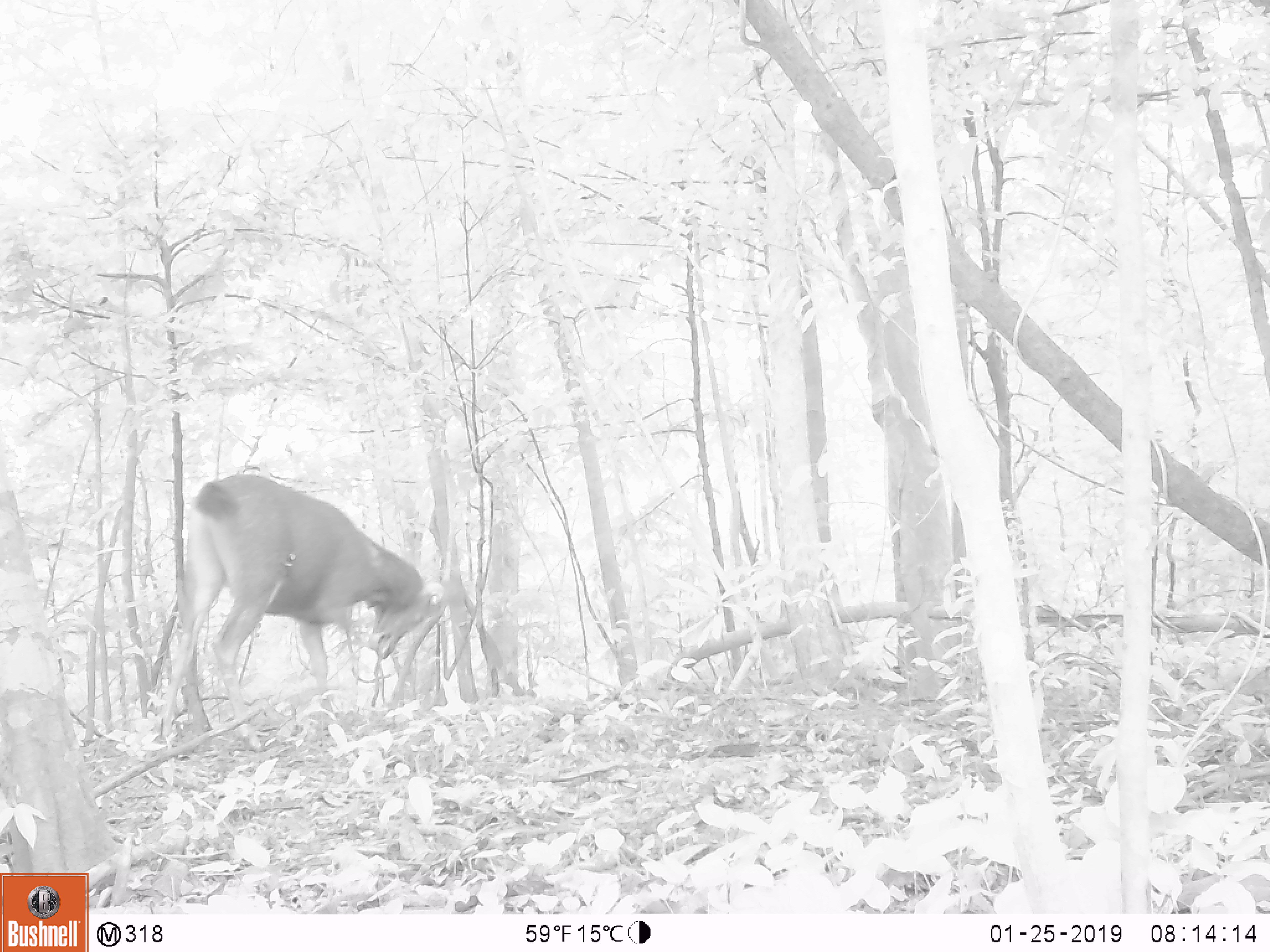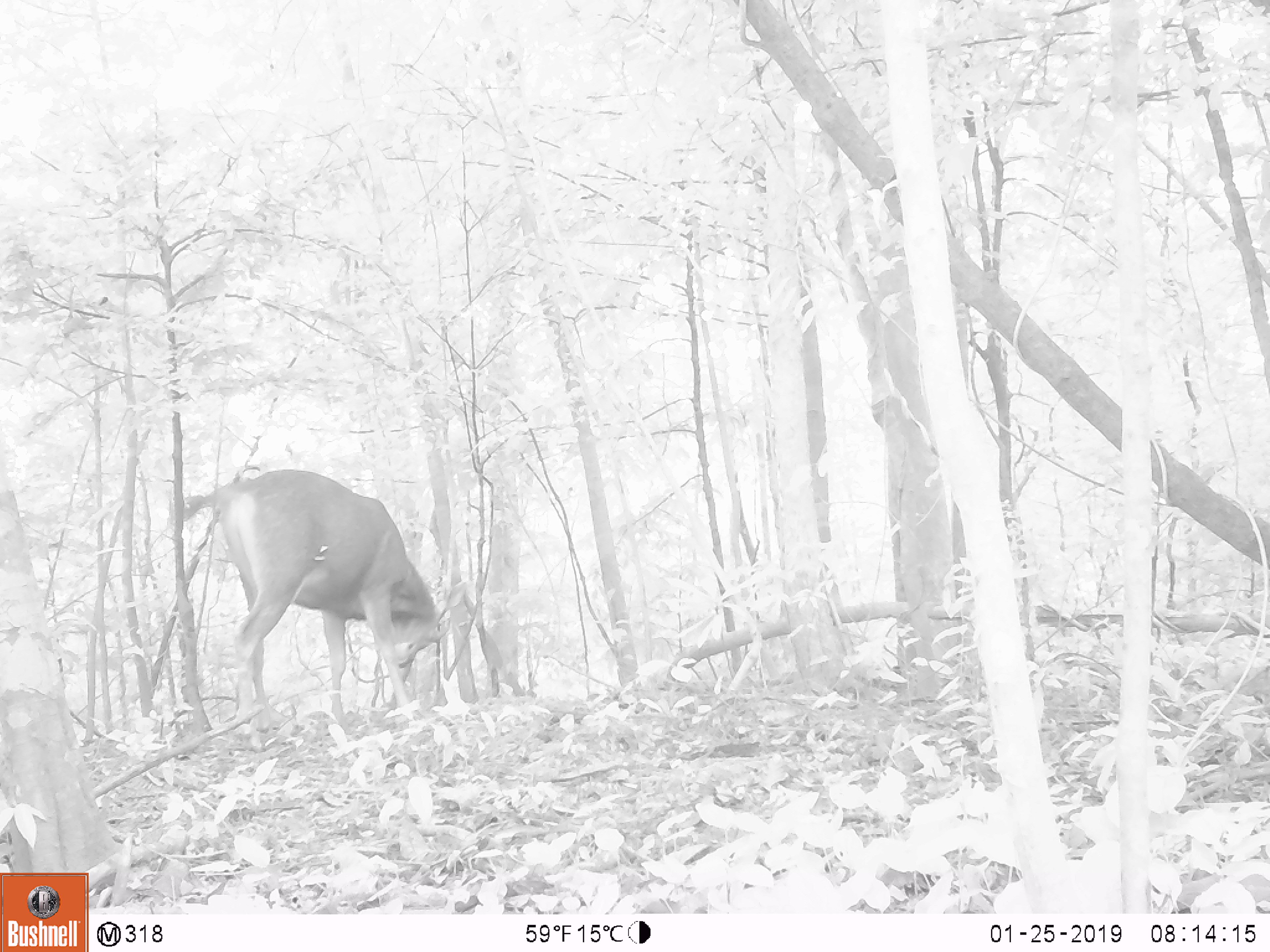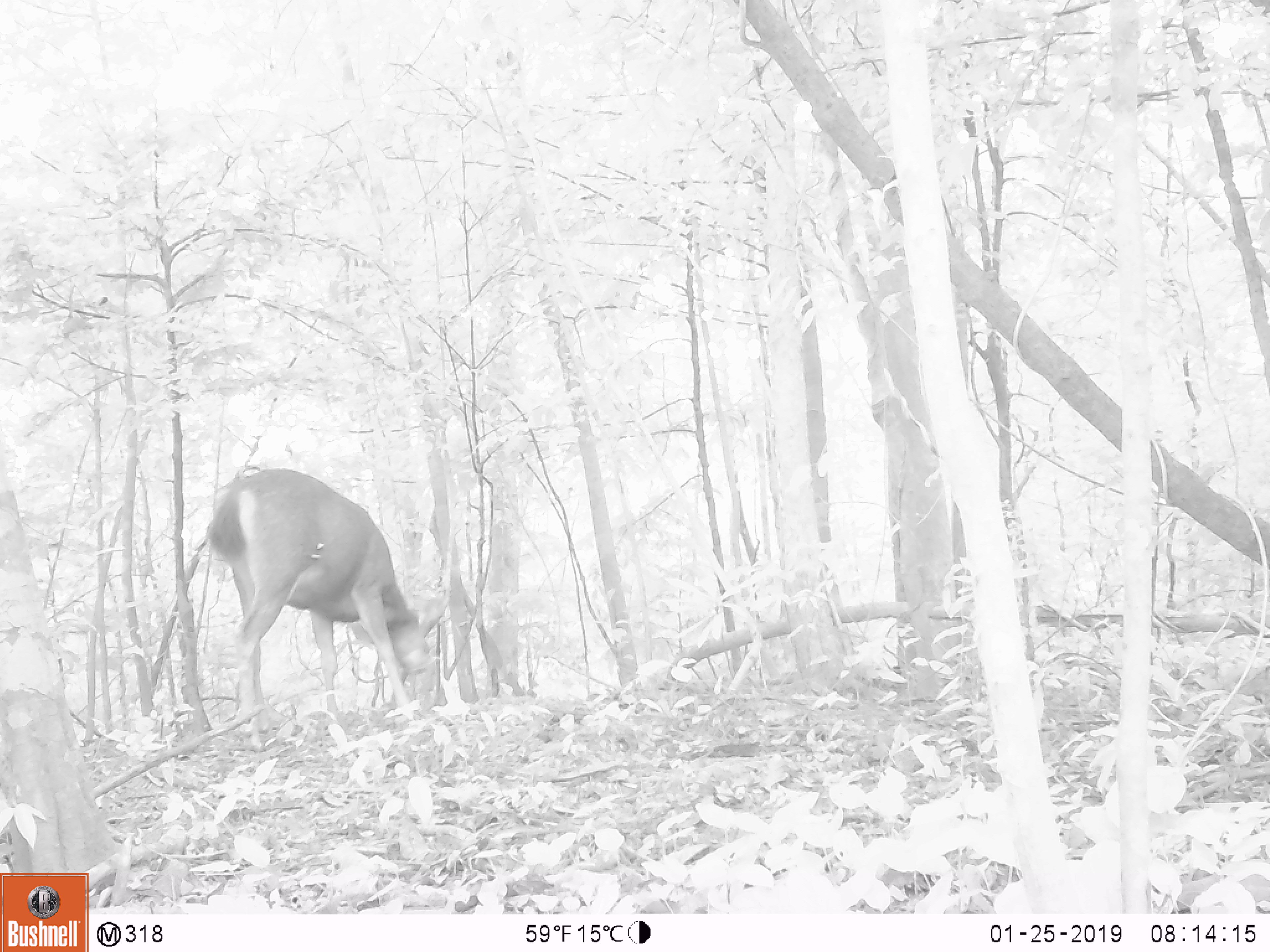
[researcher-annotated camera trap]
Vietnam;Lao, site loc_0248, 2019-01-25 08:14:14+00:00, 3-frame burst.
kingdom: Animalia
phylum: Chordata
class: Mammalia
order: Artiodactyla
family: Cervidae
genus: Rusa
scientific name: Rusa unicolor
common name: sambar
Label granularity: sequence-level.